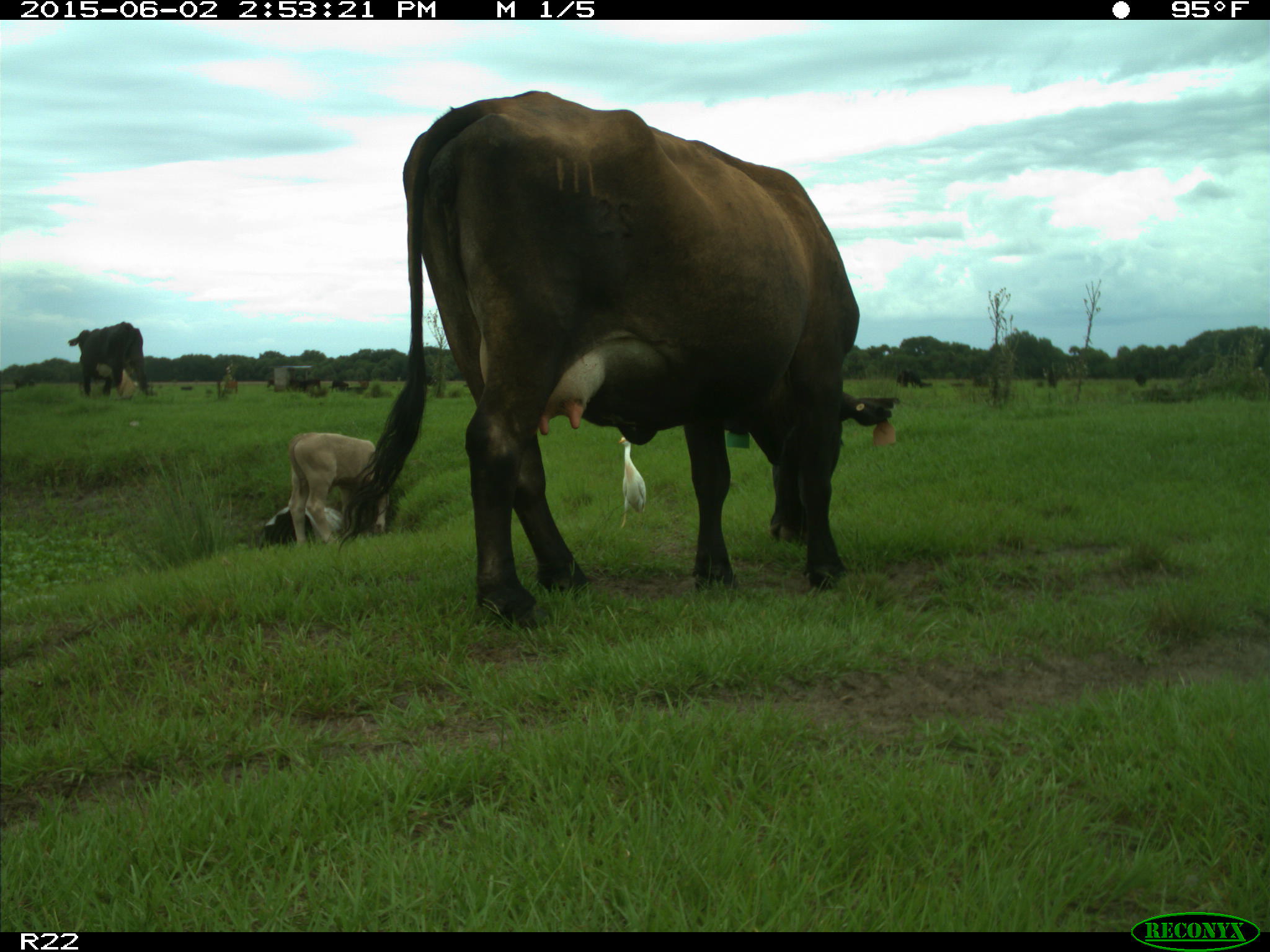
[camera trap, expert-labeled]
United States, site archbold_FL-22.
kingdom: Animalia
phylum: Chordata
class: Mammalia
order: Artiodactyla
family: Bovidae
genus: Bos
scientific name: Bos taurus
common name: domestic cow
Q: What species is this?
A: Bos taurus (domestic cow).